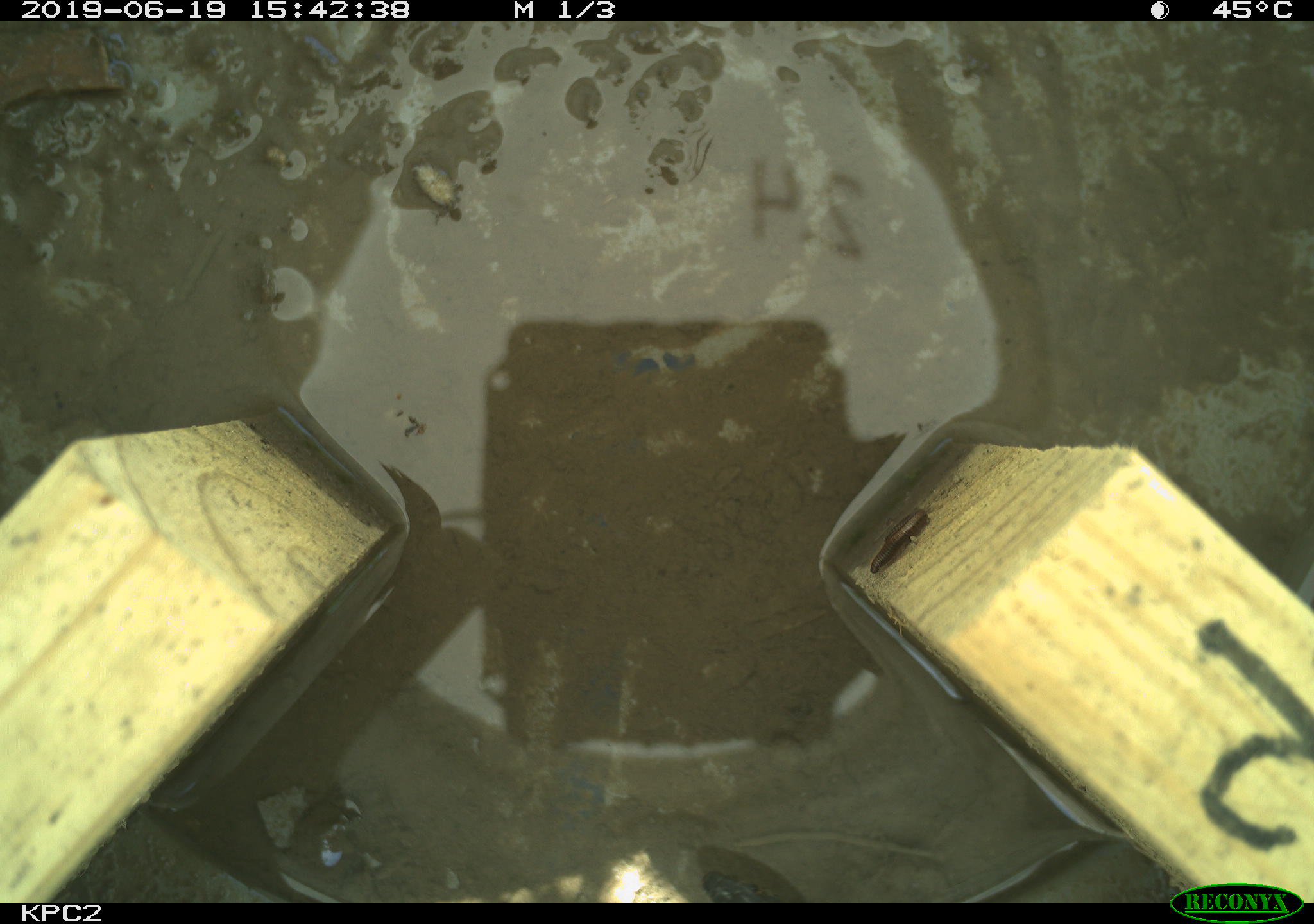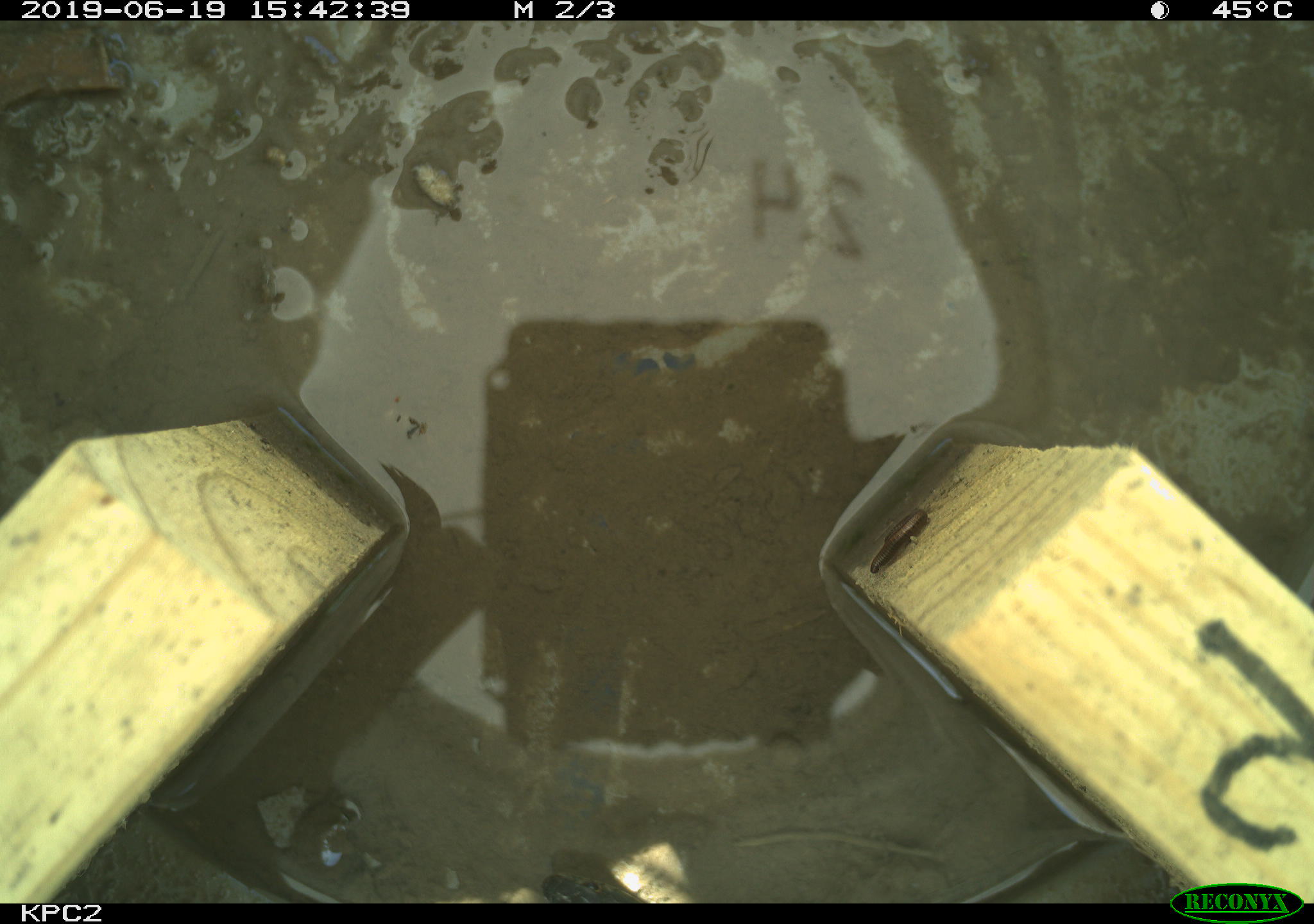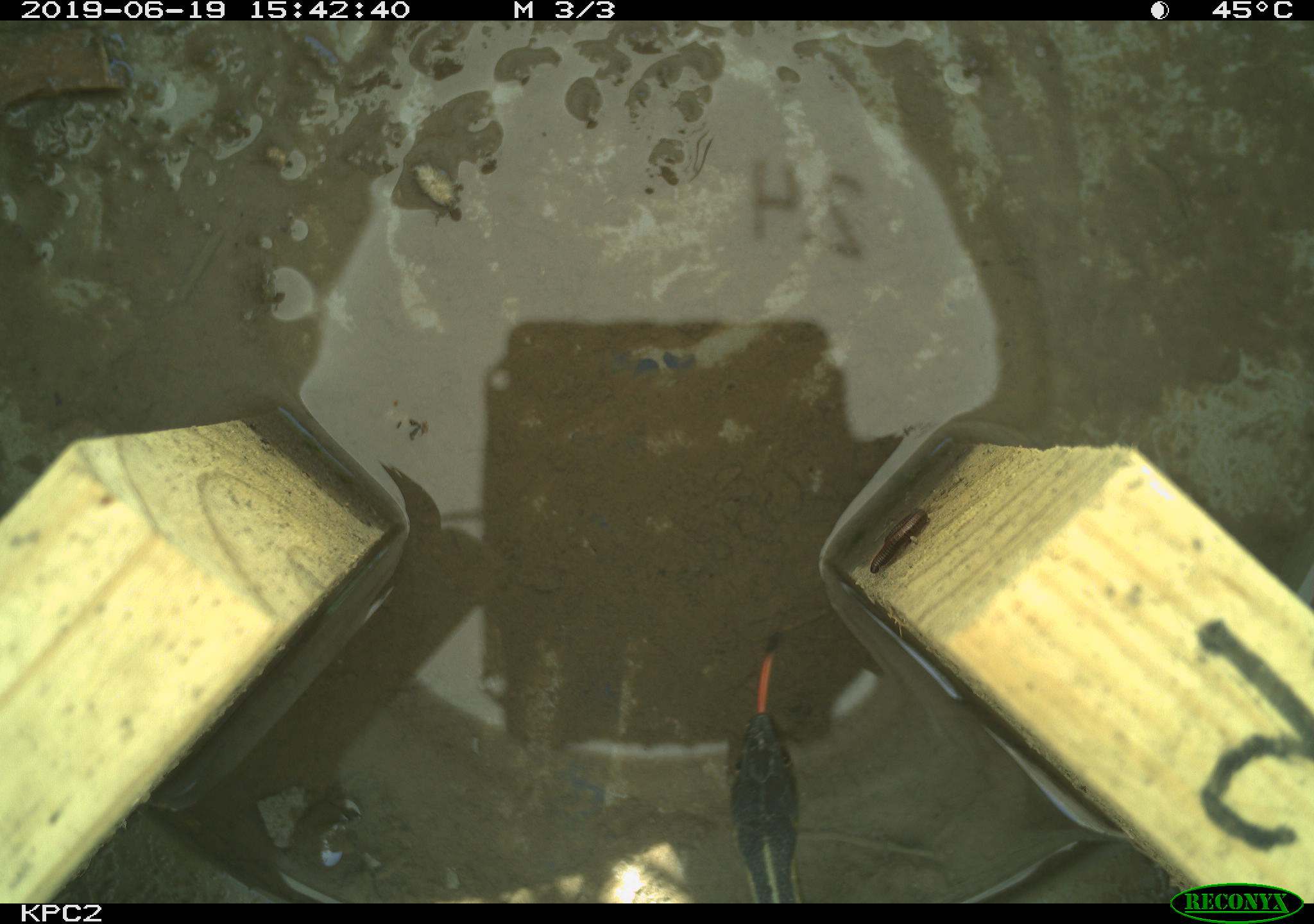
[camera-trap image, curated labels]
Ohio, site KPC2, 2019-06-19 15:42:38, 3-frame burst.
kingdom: Animalia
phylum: Chordata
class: Reptilia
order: Squamata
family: Colubridae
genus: Thamnophis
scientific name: Thamnophis sirtalis sirtalis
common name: eastern gartersnake